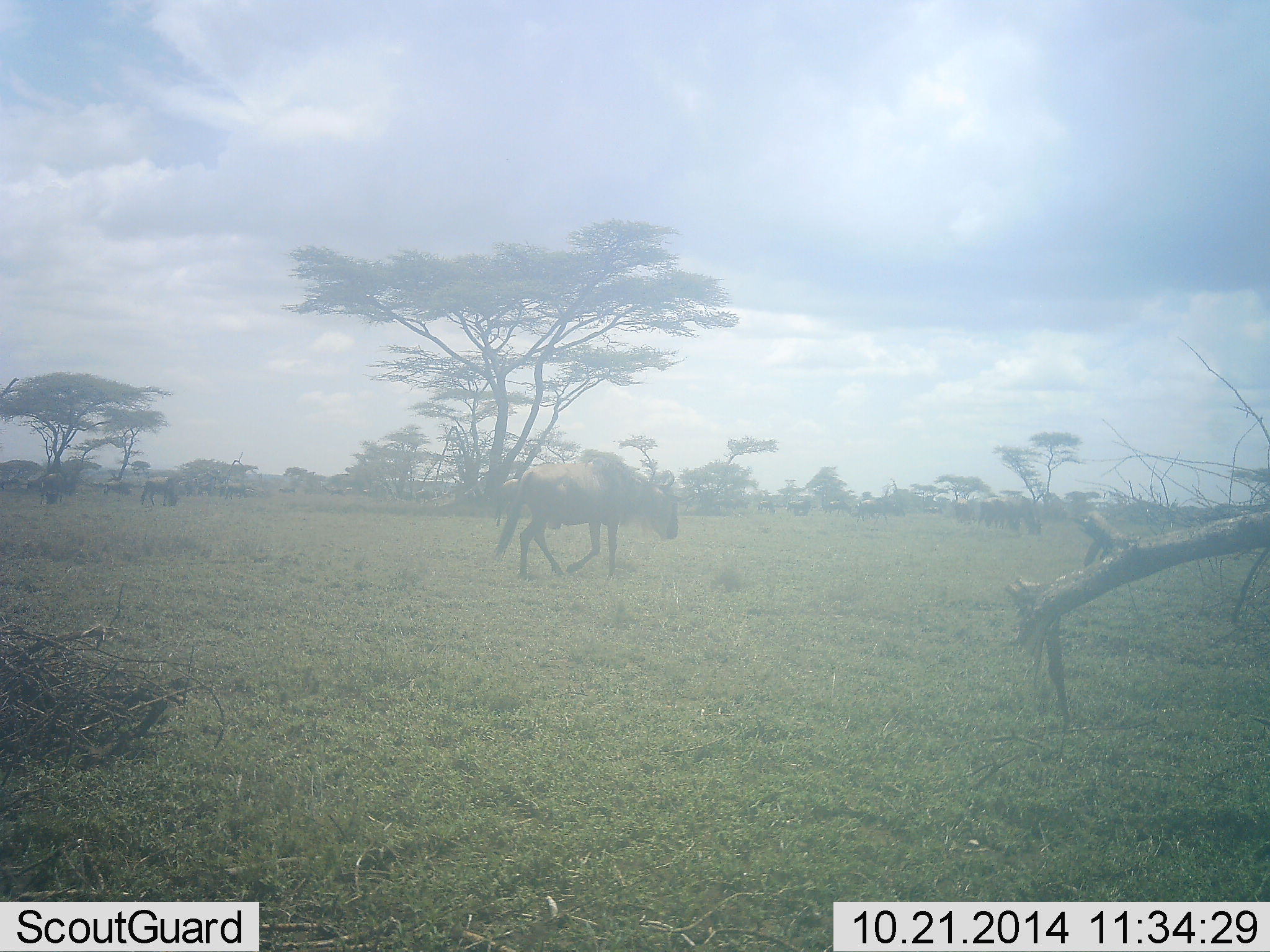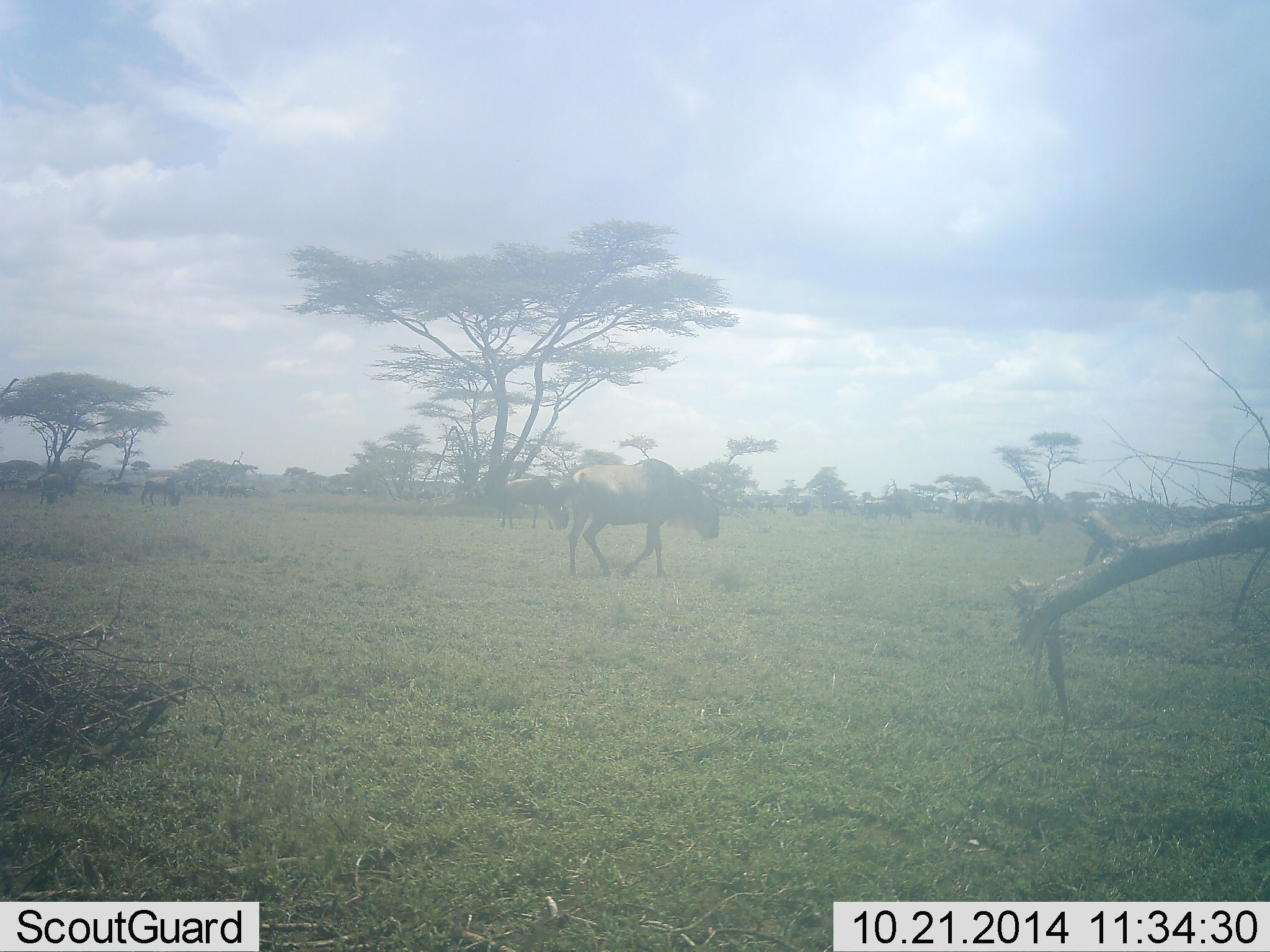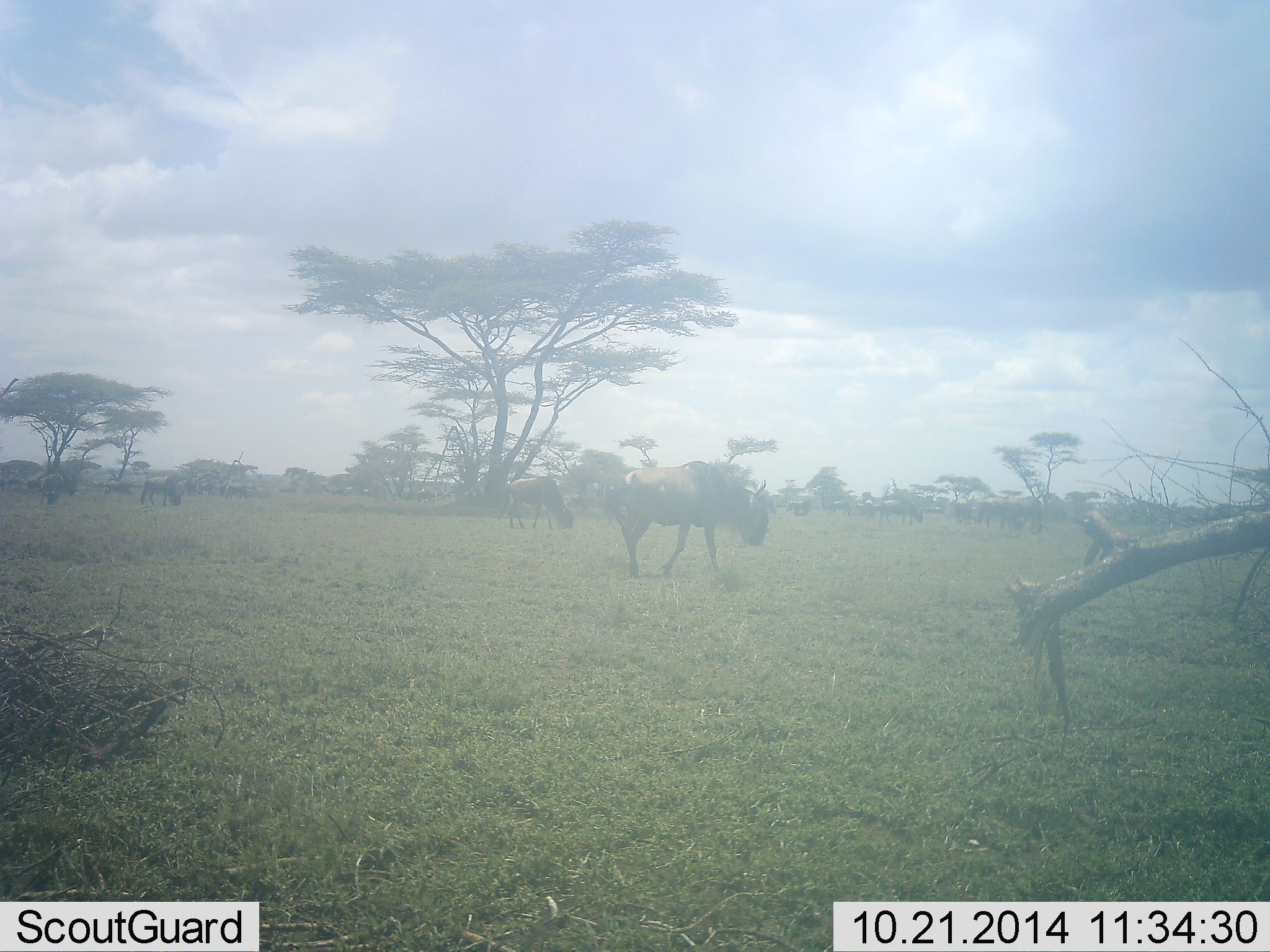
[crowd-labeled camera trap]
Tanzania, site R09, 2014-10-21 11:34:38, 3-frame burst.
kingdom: Animalia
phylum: Chordata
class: Mammalia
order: Artiodactyla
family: Bovidae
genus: Connochaetes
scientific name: Connochaetes taurinus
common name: blue wildebeest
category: wildebeest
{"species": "wildebeest (blue wildebeest) (Connochaetes taurinus)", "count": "11-50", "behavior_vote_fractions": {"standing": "60%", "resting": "0%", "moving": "100%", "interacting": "0%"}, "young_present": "0%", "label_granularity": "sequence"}